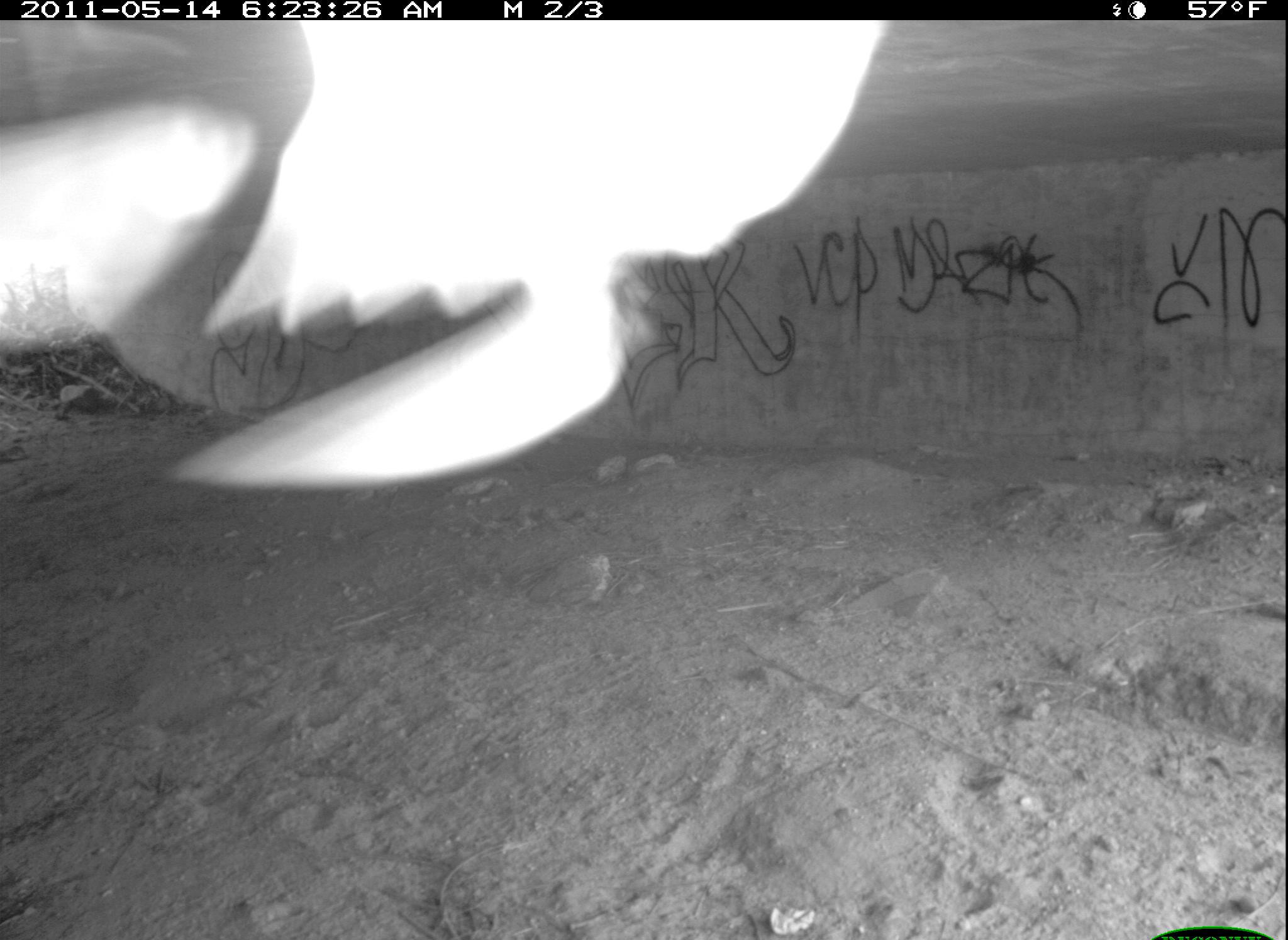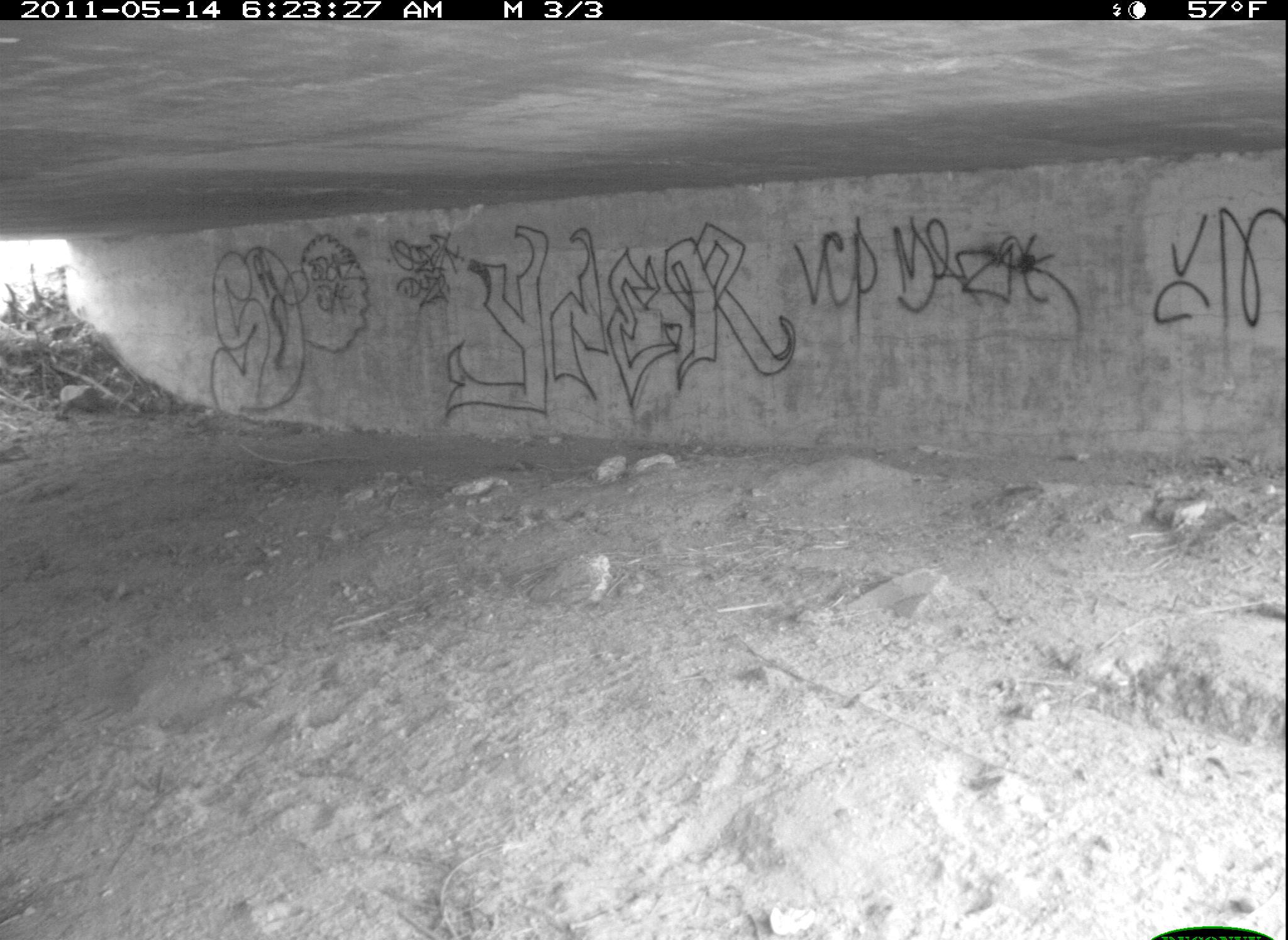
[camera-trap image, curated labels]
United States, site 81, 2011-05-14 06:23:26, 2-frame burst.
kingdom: Animalia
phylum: Chordata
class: Aves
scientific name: Aves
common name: bird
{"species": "bird (Aves)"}